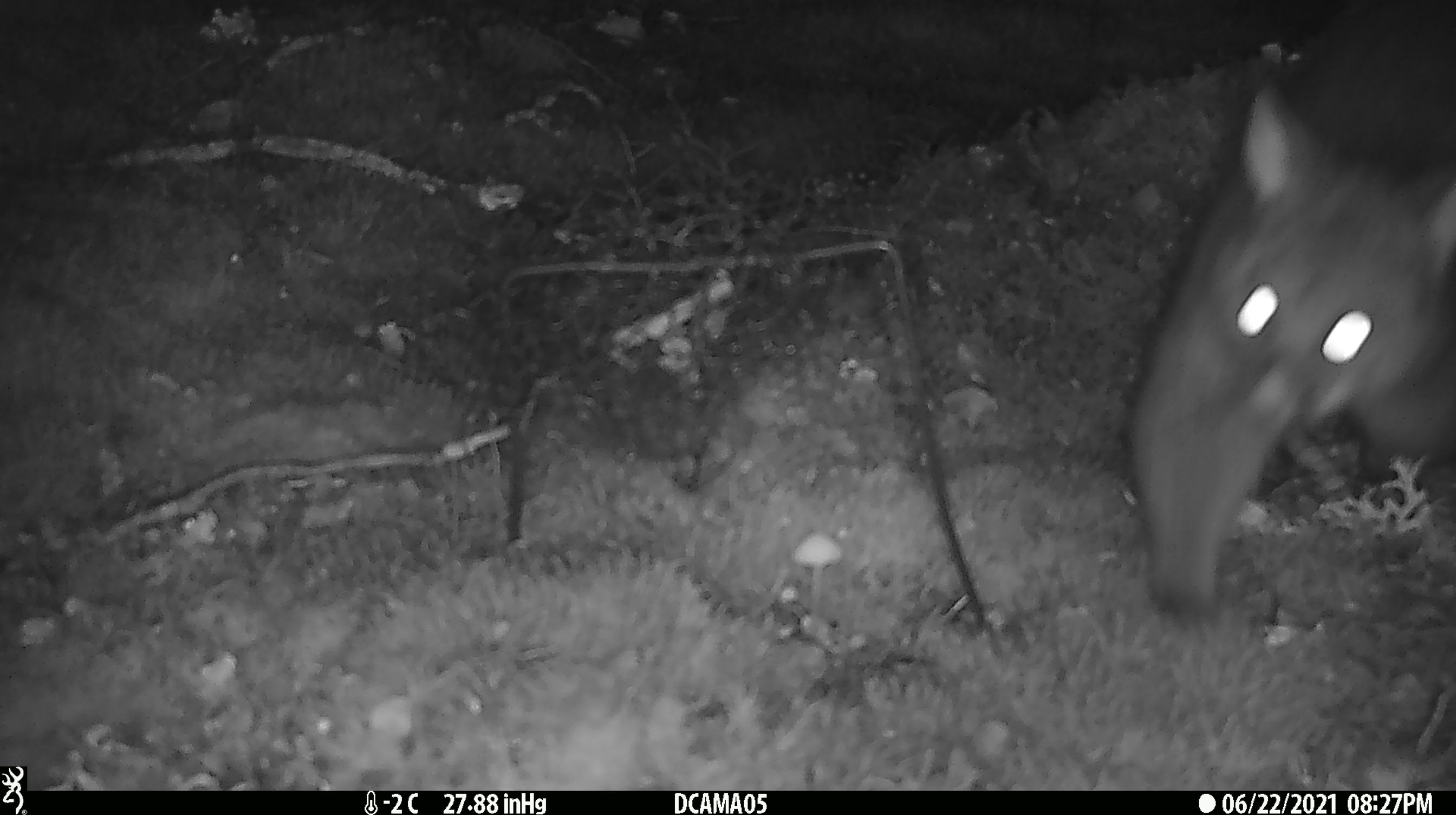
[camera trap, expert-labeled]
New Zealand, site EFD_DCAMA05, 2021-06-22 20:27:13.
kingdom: Animalia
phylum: Chordata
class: Mammalia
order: Diprotodontia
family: Phalangeridae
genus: Trichosurus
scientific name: Trichosurus vulpecula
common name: common brushtail possum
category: possum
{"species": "possum (common brushtail possum) (Trichosurus vulpecula)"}